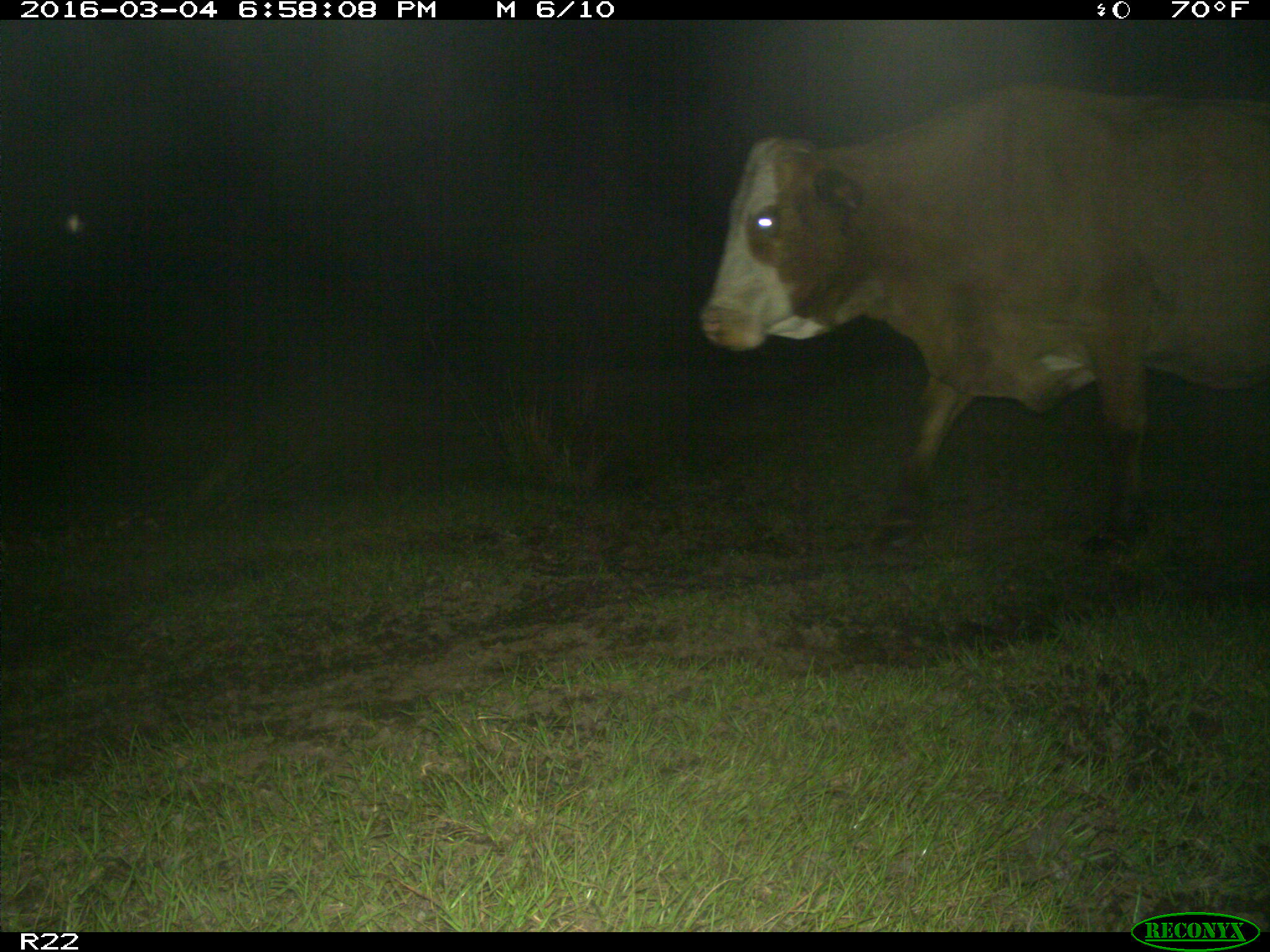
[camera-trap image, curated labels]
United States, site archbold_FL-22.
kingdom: Animalia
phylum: Chordata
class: Mammalia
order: Artiodactyla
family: Bovidae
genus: Bos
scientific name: Bos taurus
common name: domestic cow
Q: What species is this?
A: Bos taurus (domestic cow).